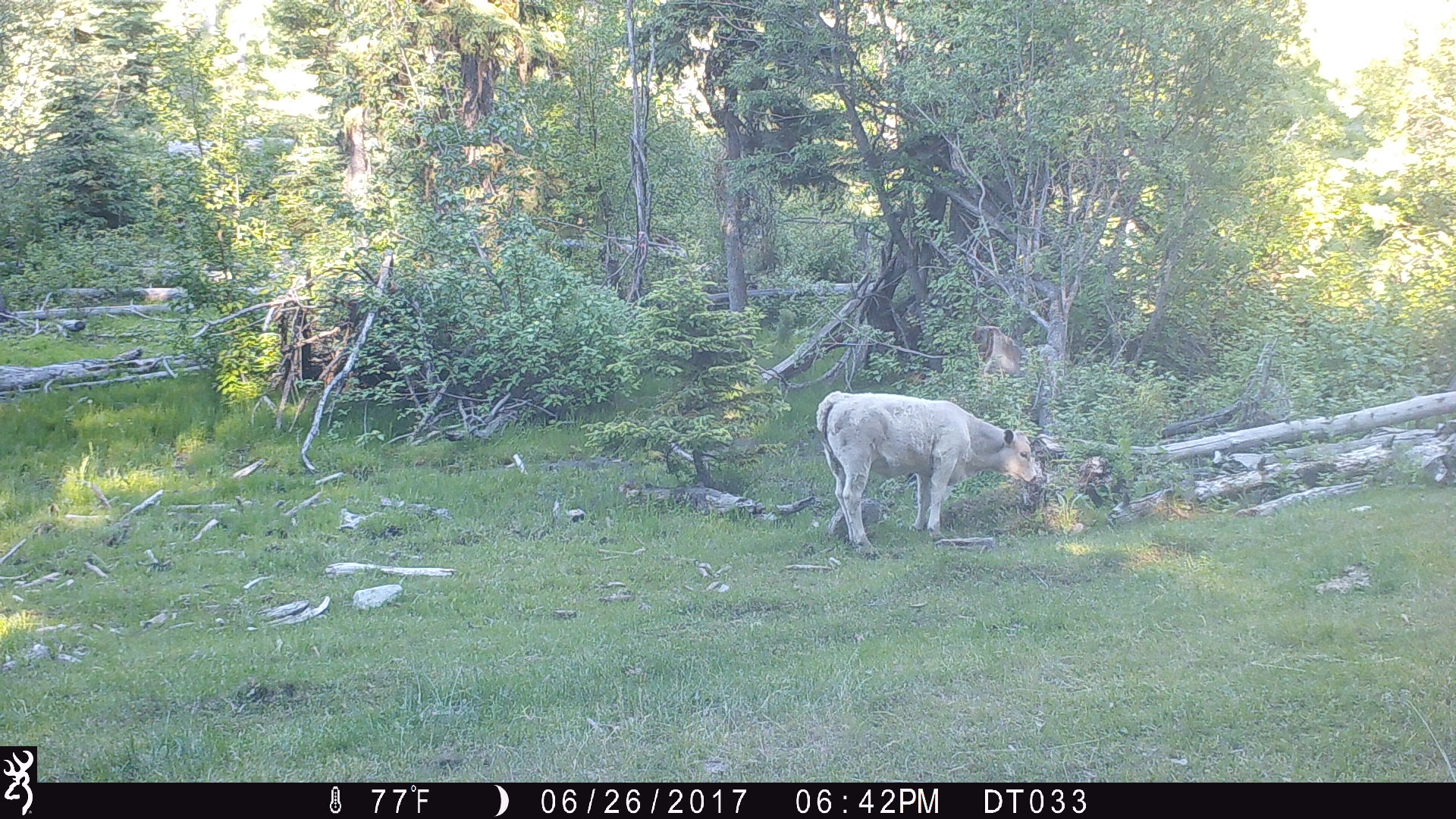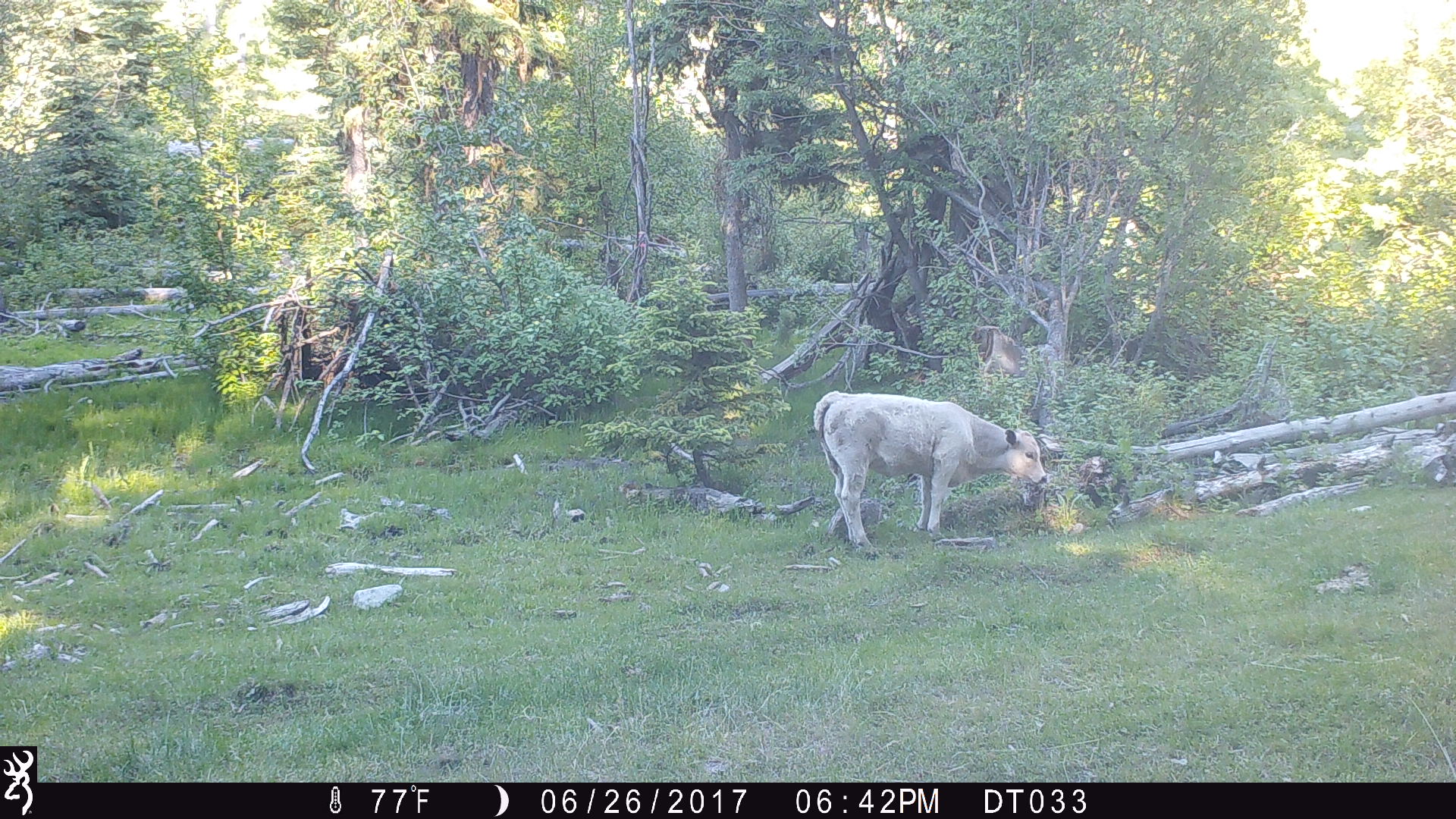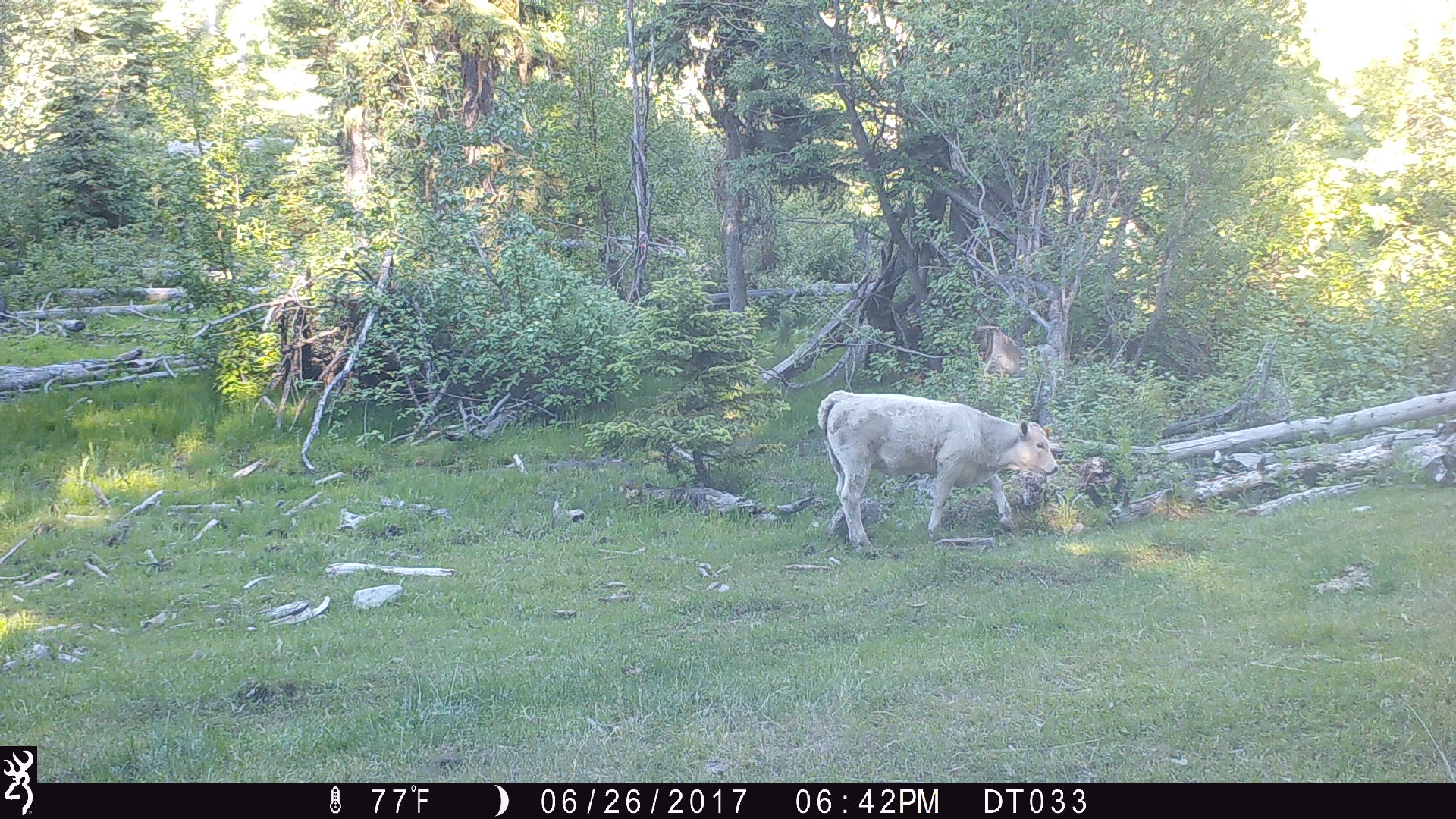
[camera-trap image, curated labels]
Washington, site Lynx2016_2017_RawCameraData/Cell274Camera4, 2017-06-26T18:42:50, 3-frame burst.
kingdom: Animalia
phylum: Chordata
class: Mammalia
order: Artiodactyla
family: Bovidae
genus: Bos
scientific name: Bos taurus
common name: domestic cattle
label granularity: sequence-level